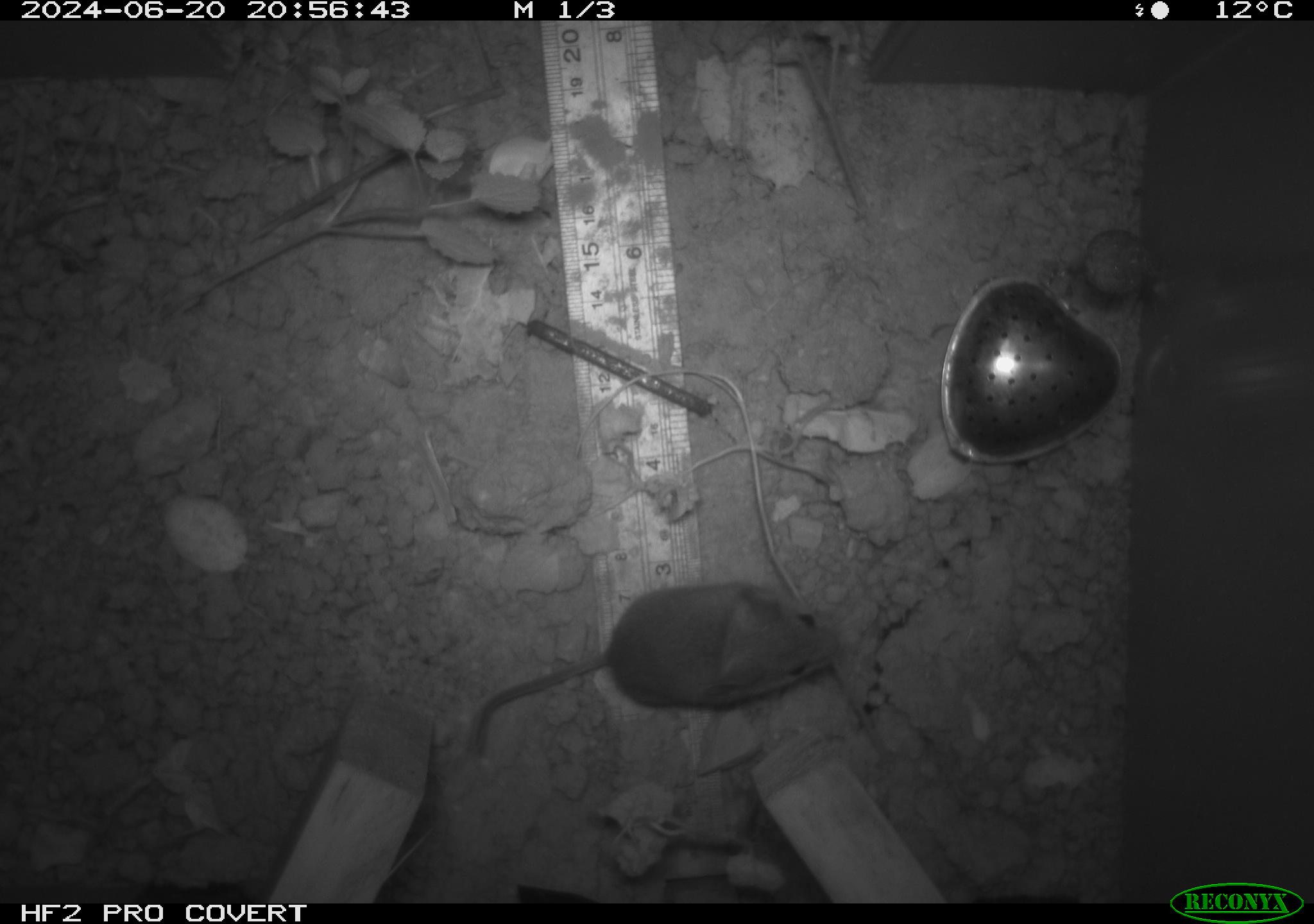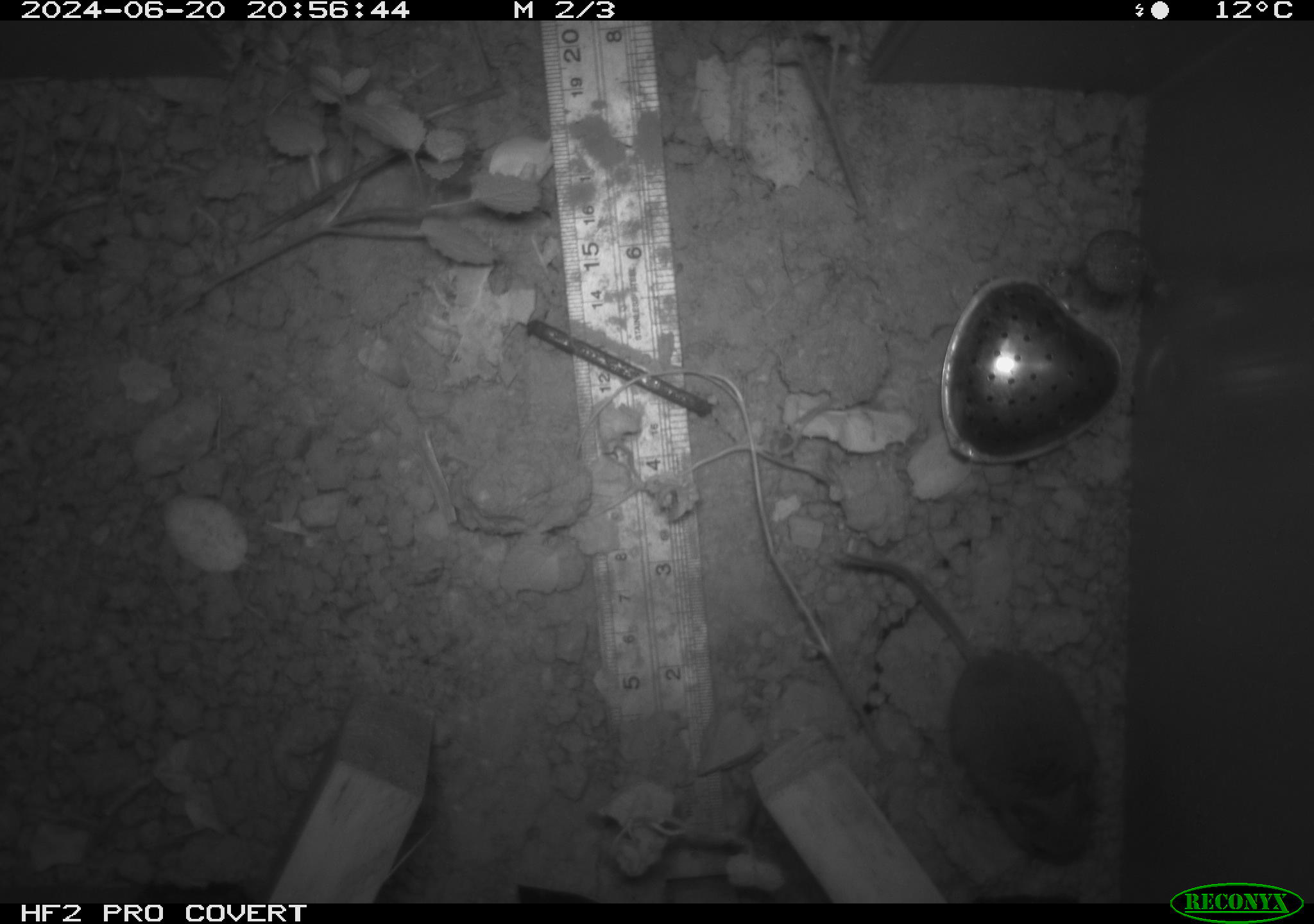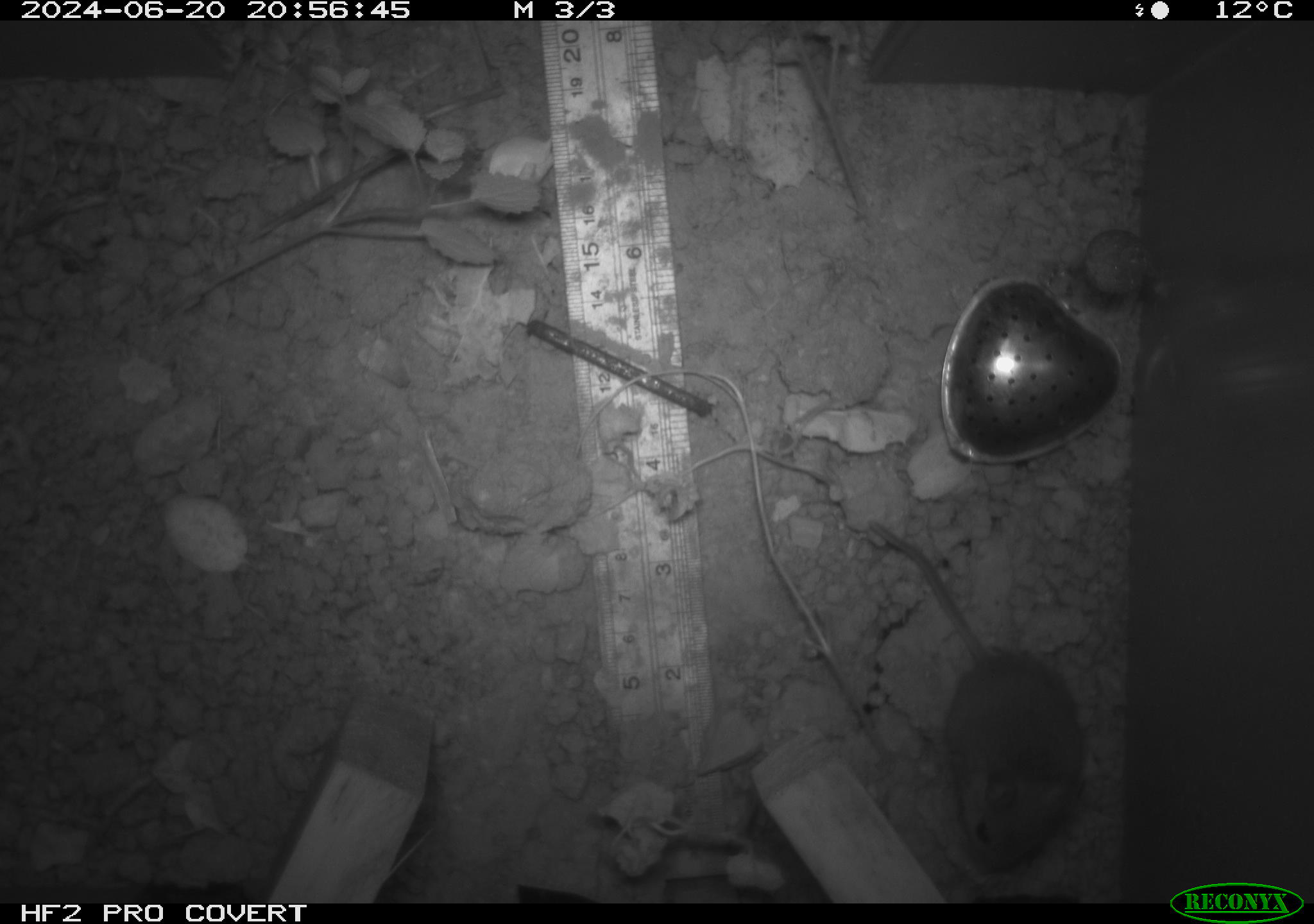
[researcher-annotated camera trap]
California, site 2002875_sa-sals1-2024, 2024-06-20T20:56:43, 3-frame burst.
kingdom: Animalia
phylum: Chordata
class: Mammalia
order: Rodentia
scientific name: Rodentia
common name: mouse species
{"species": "mouse species (Rodentia)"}